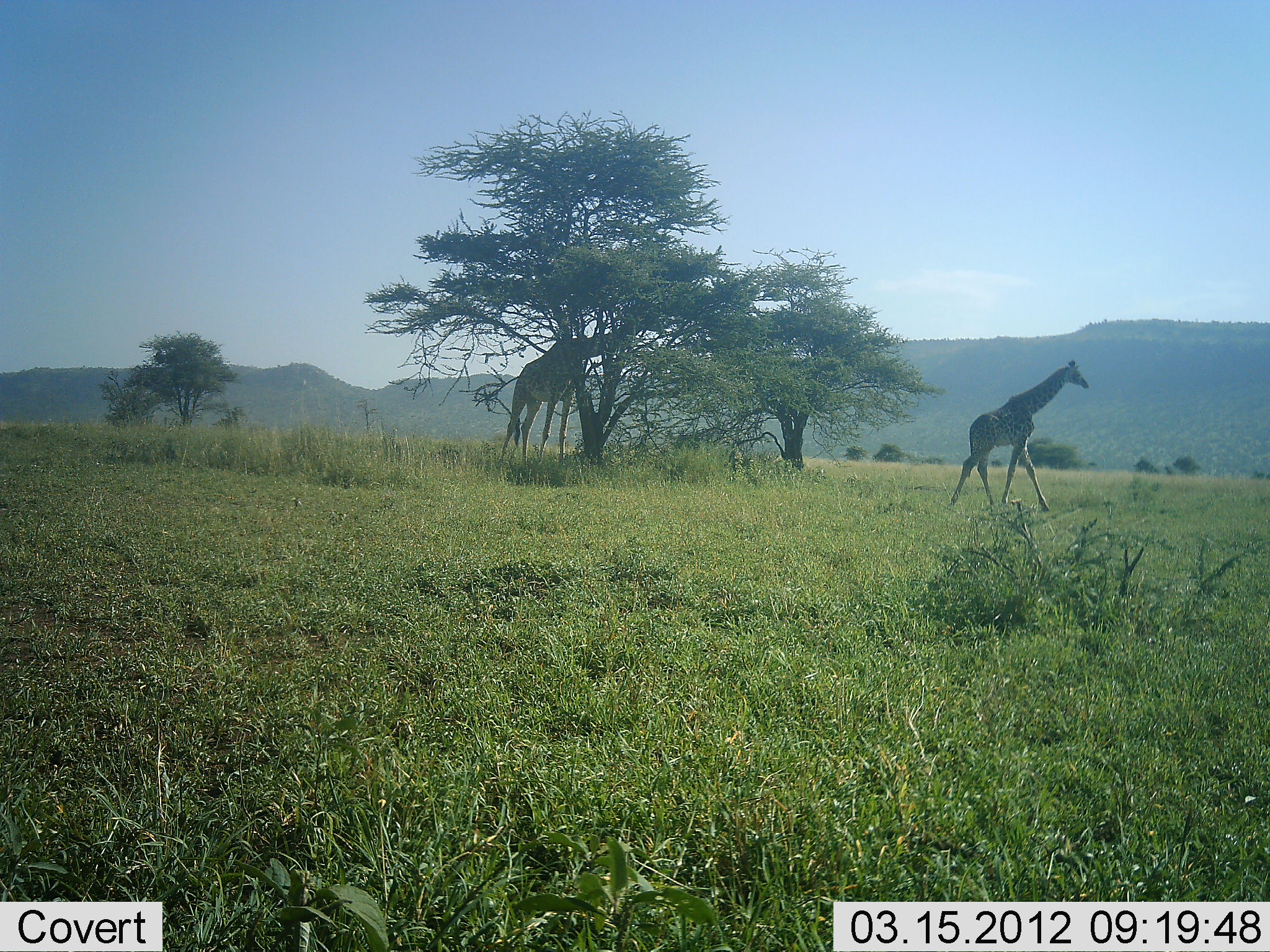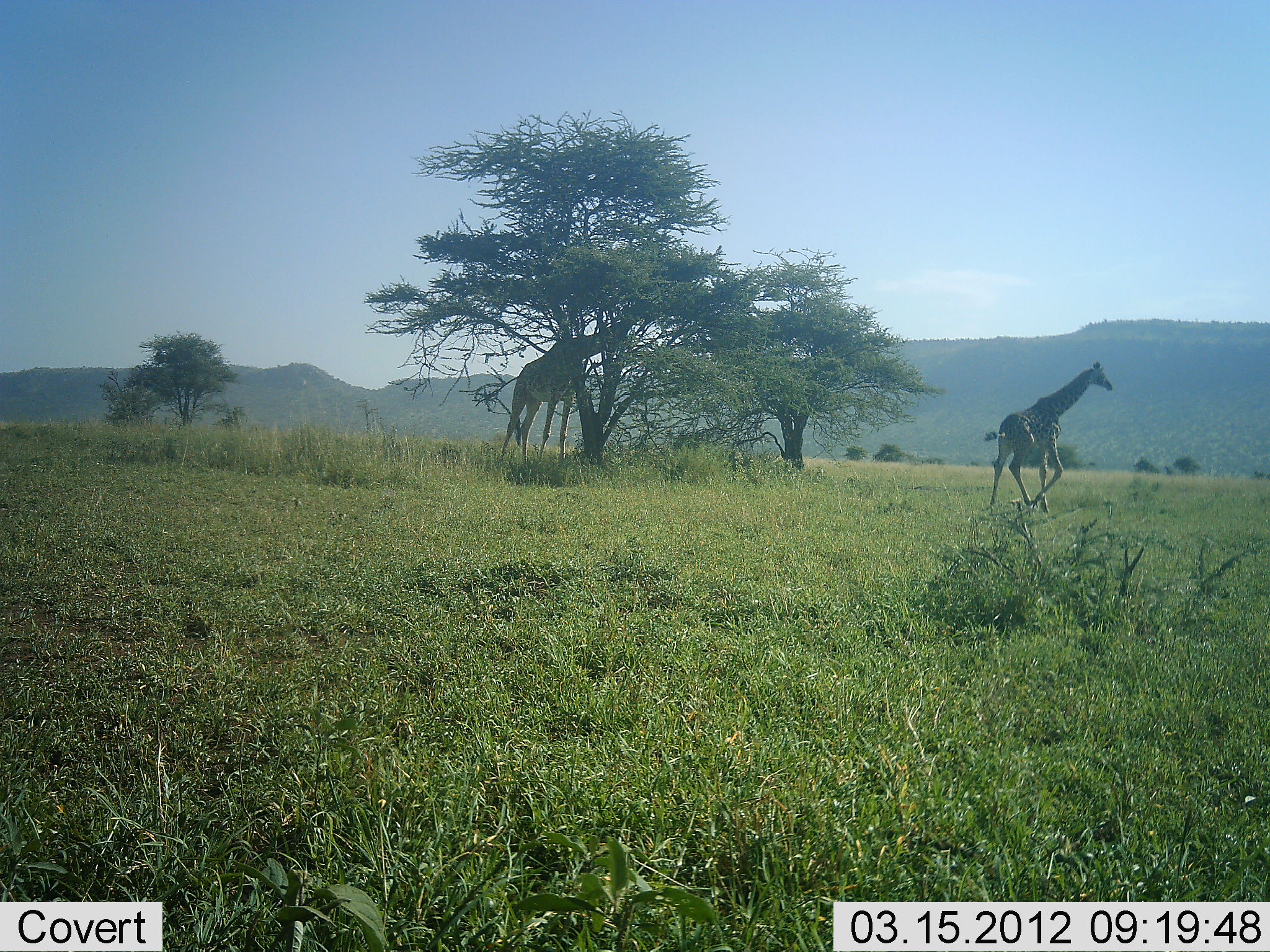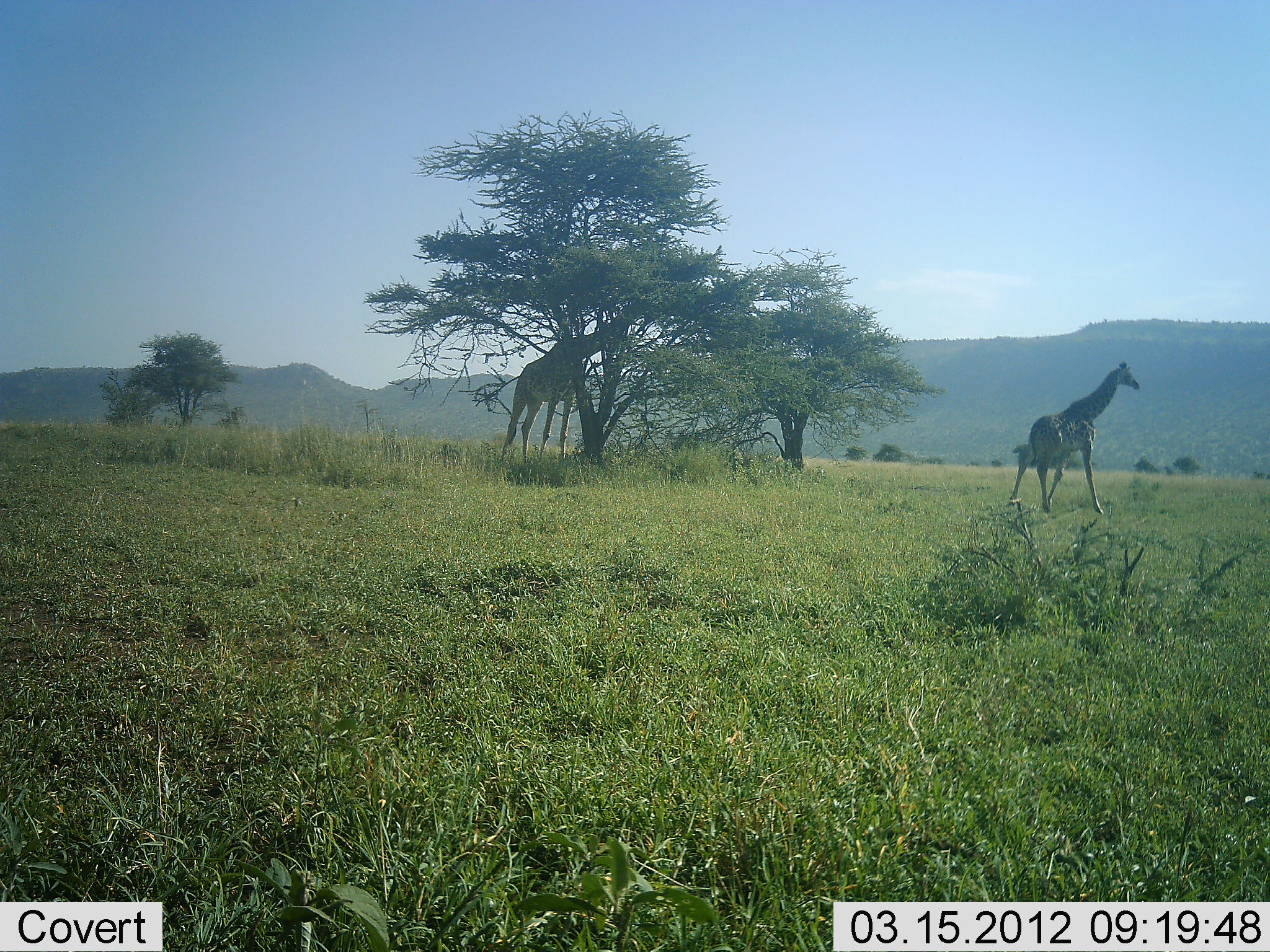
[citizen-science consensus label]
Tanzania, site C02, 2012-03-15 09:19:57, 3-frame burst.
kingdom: Animalia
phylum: Chordata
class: Mammalia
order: Artiodactyla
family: Giraffidae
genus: Giraffa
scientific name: Giraffa camelopardalis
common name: giraffe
Giraffe (Giraffa camelopardalis), count 2. Behavior (volunteer vote fractions): standing 10%, resting 0%, moving 95%, interacting 0%. Young present (vote fraction): 19%. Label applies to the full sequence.